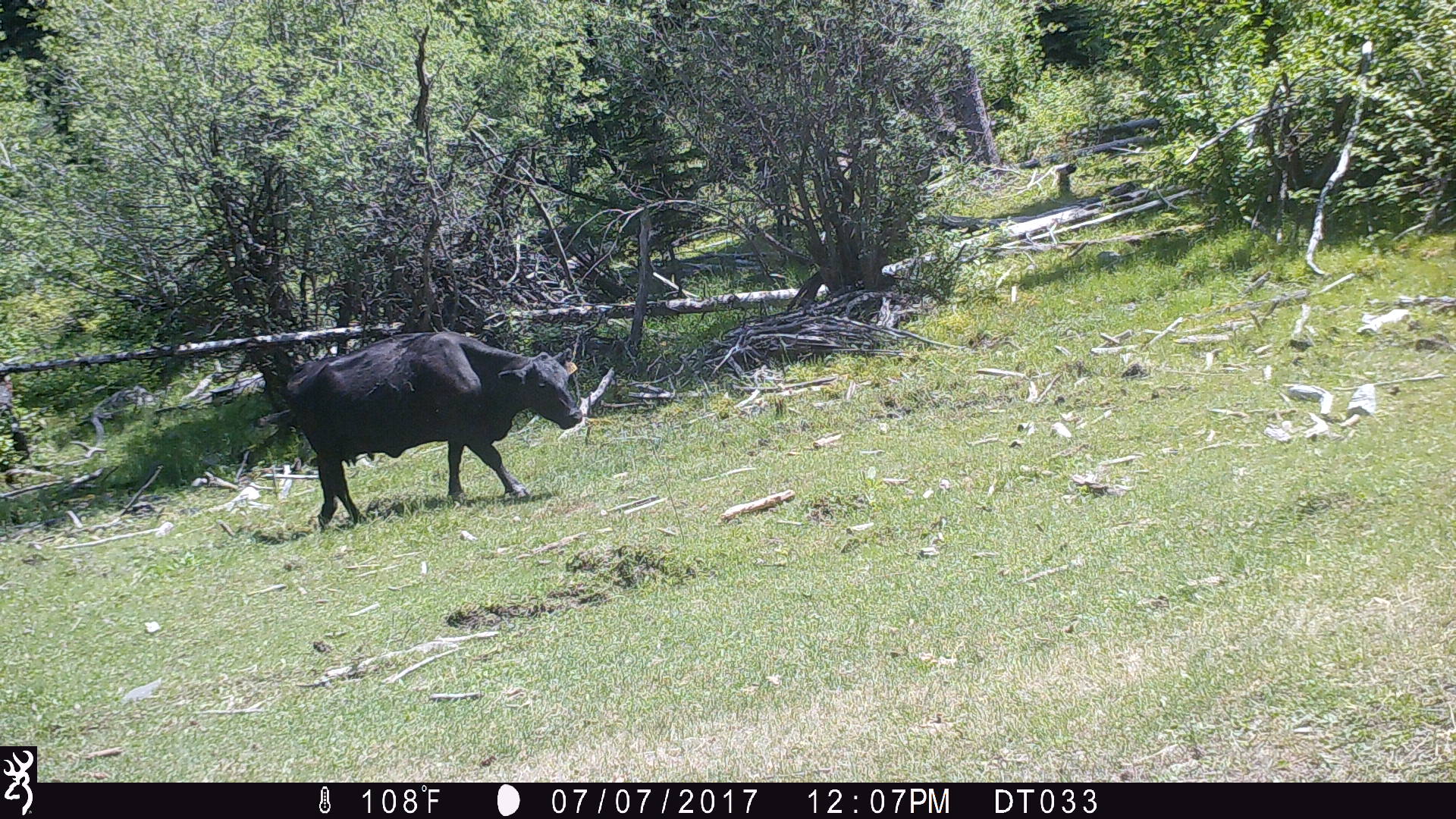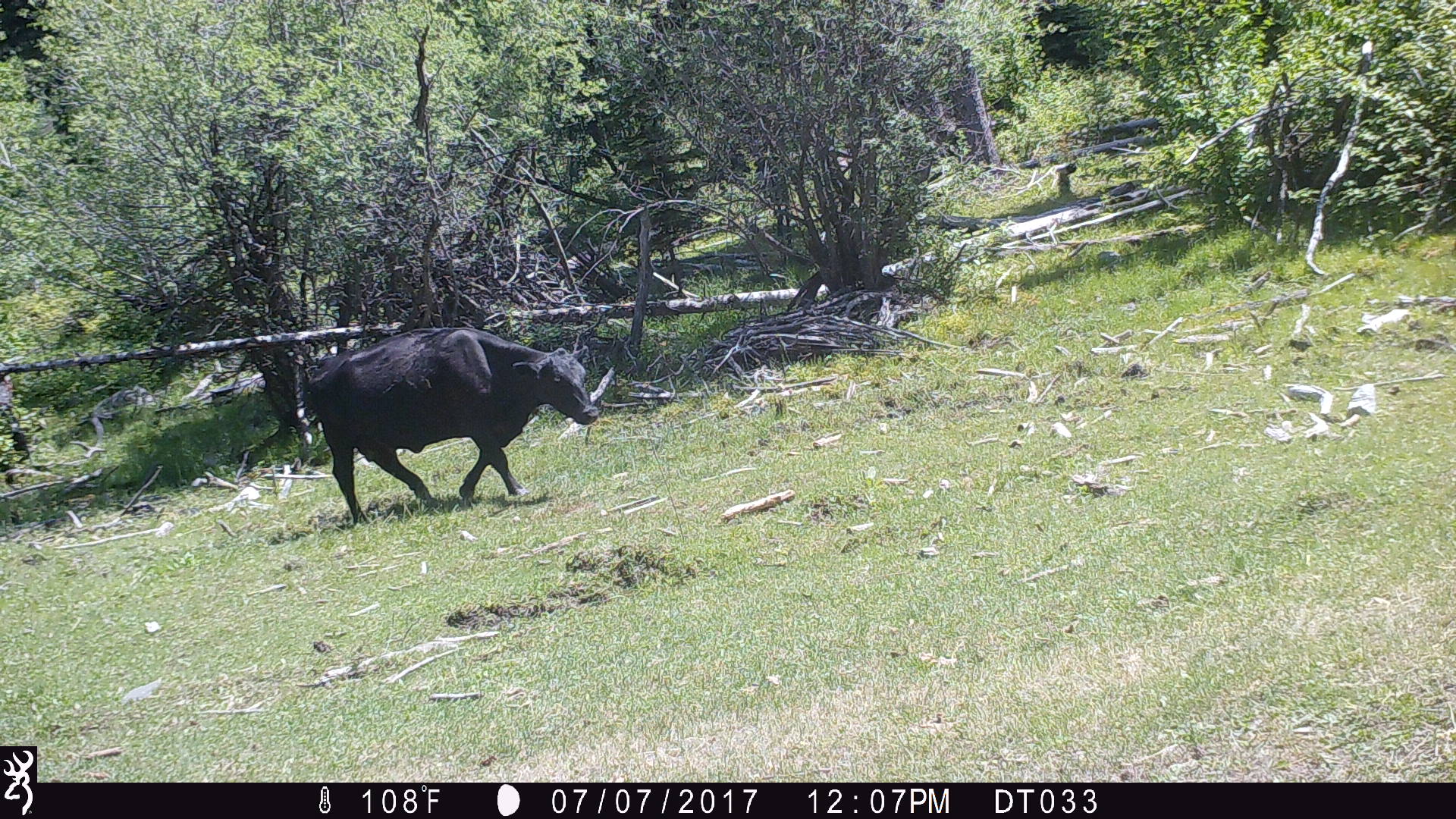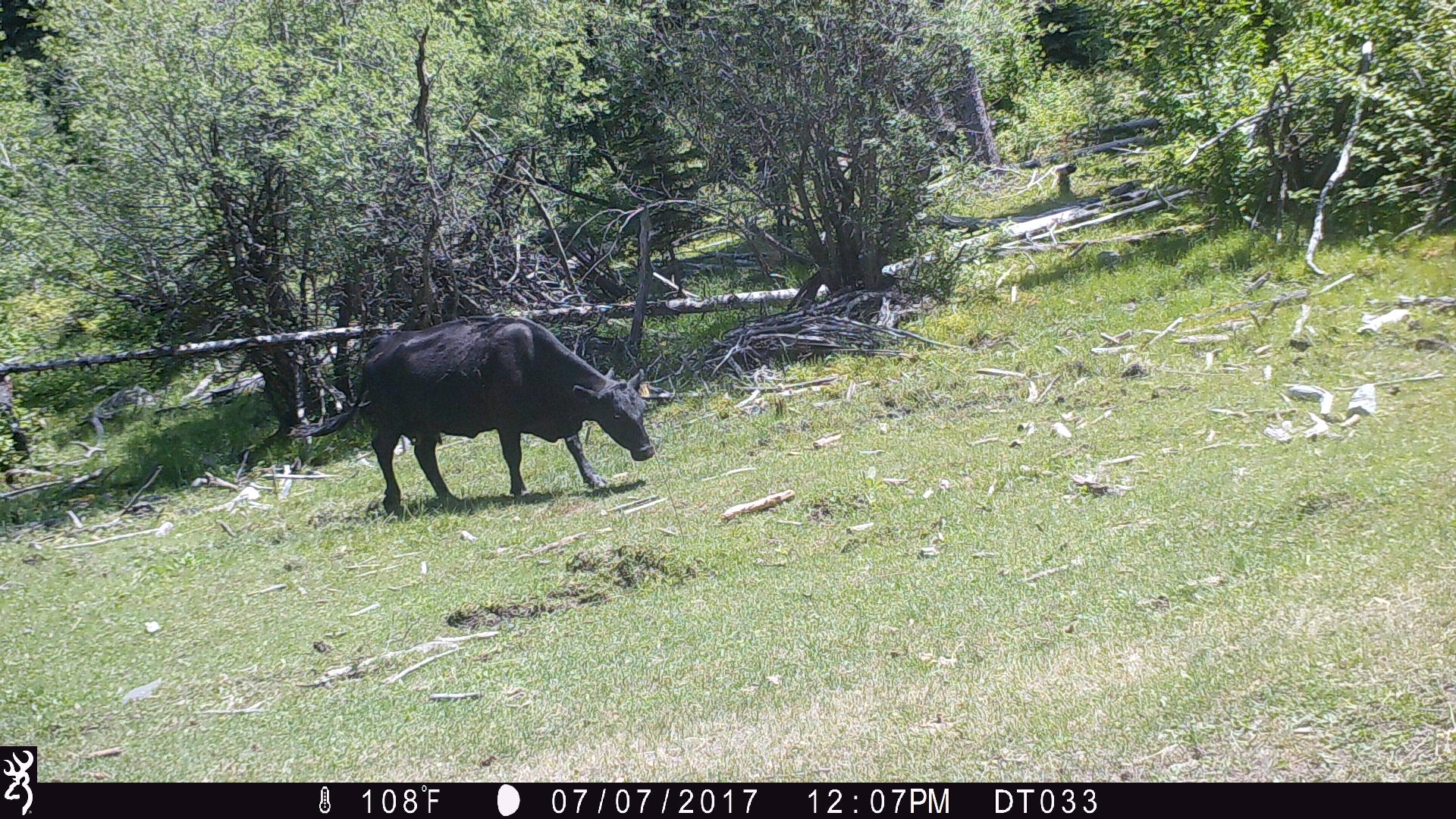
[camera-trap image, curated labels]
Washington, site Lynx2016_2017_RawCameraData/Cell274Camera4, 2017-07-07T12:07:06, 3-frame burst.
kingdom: Animalia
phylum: Chordata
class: Mammalia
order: Artiodactyla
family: Bovidae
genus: Bos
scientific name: Bos taurus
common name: domestic cattle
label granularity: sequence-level